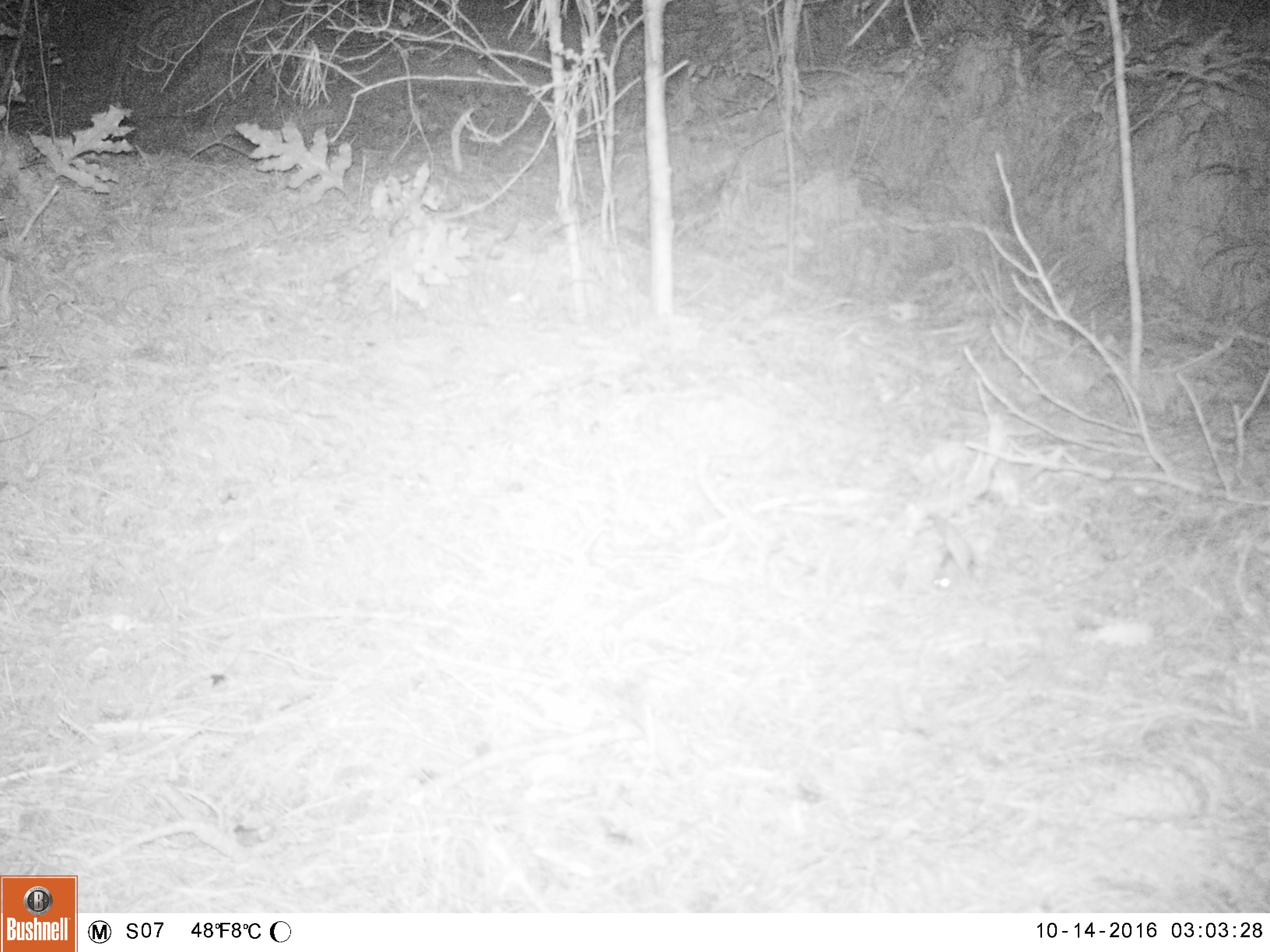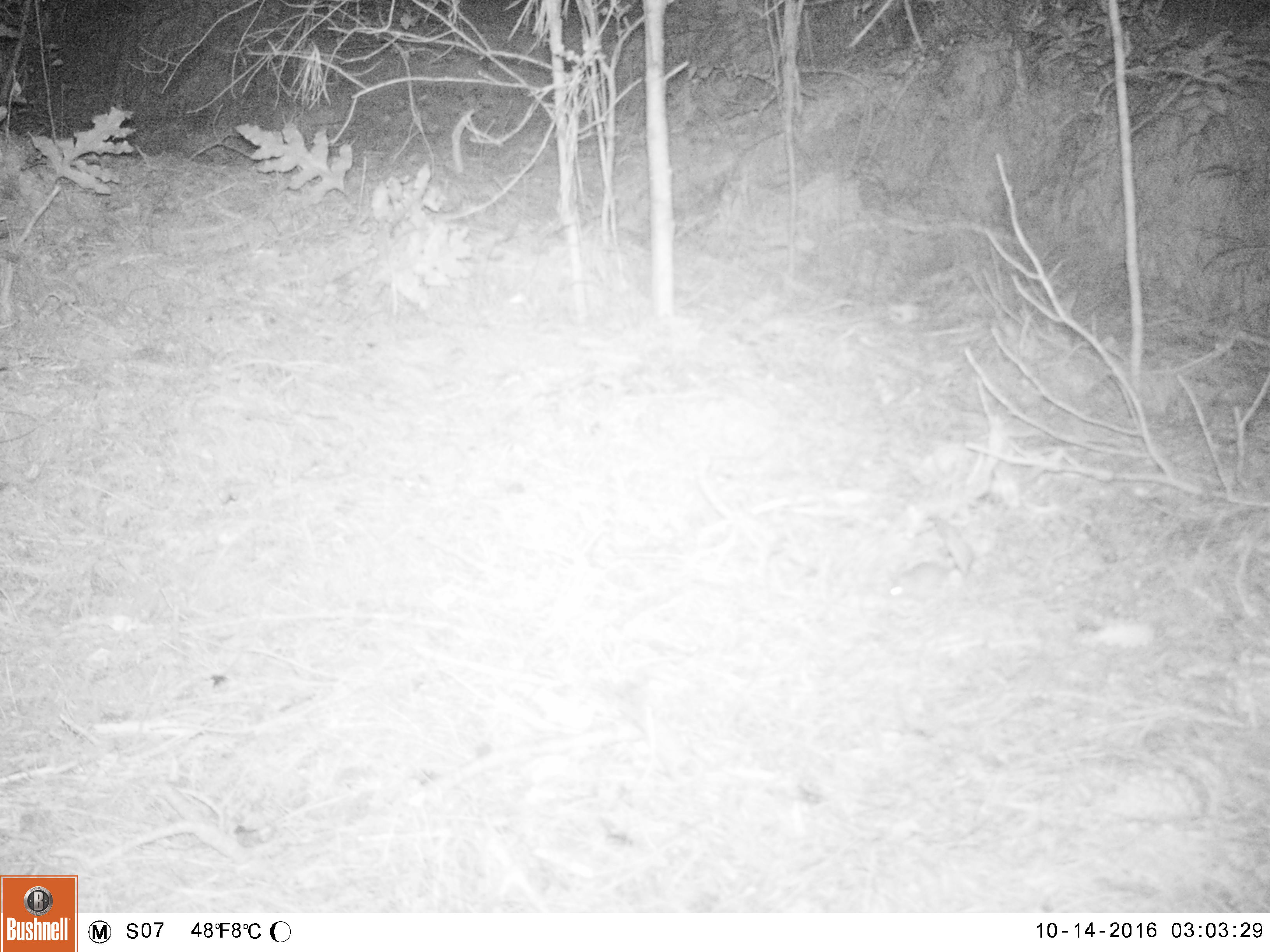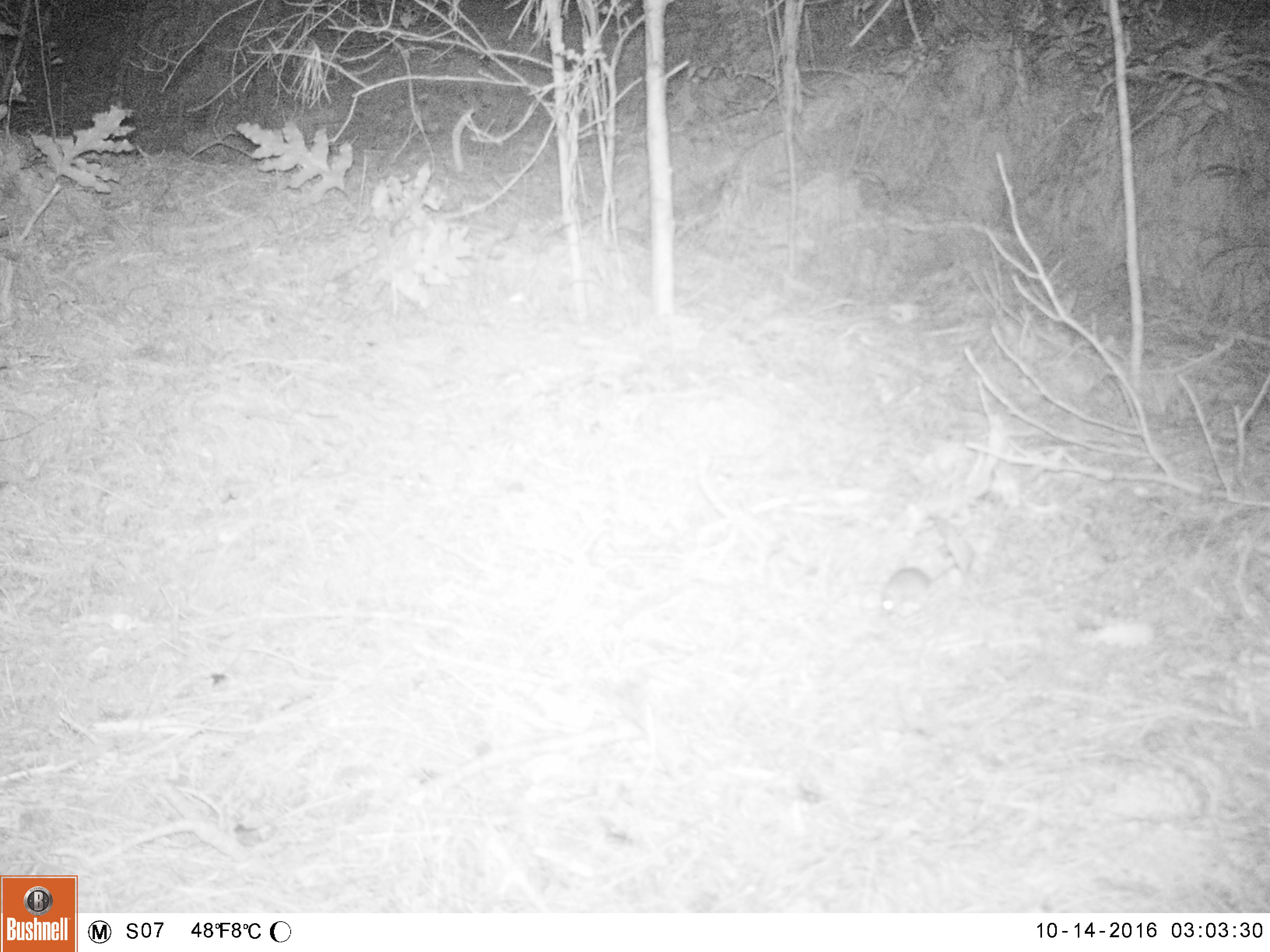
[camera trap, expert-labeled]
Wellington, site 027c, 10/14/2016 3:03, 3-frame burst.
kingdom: Animalia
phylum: Chordata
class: Mammalia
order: Rodentia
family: Muridae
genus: Mus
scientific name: Mus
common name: mouse